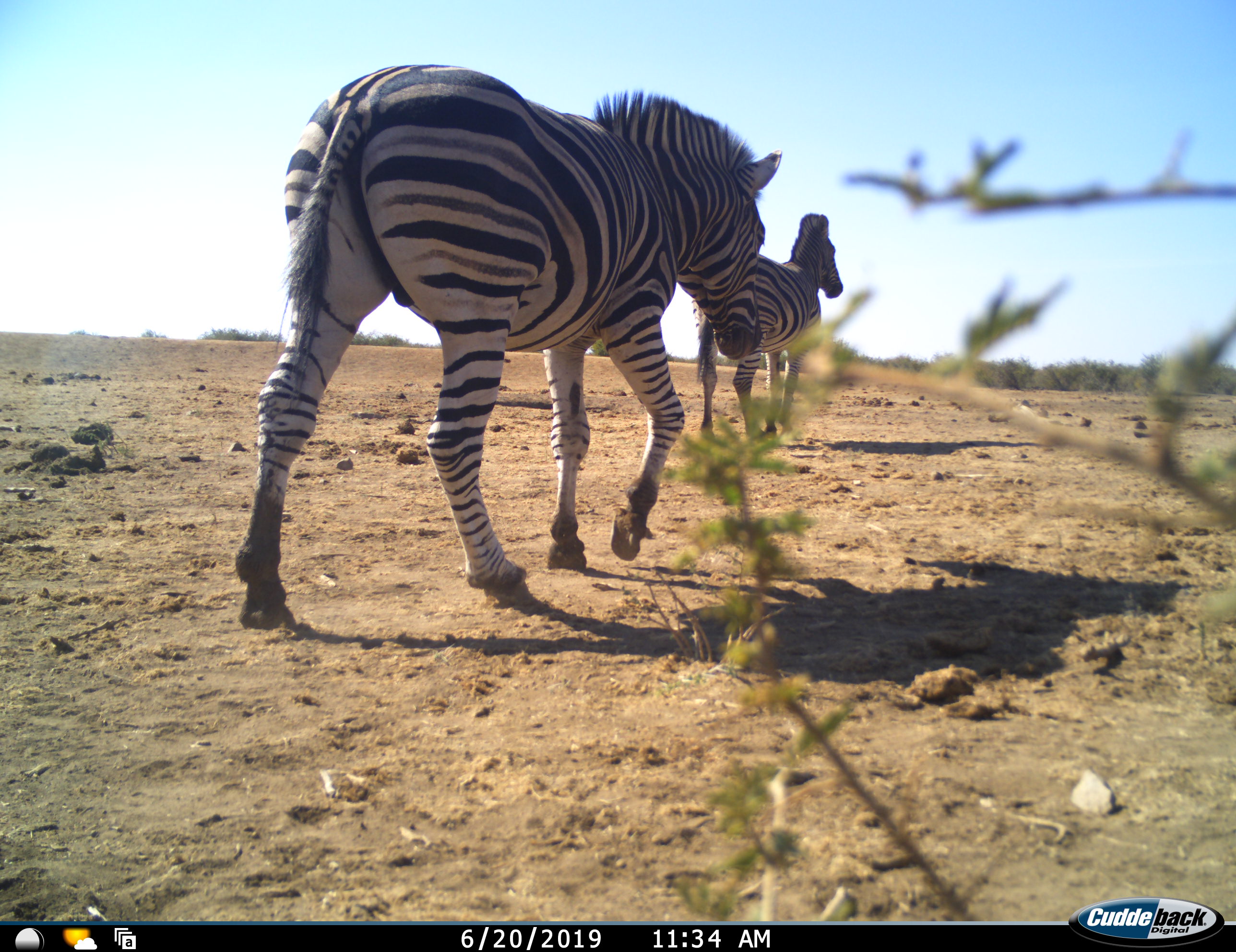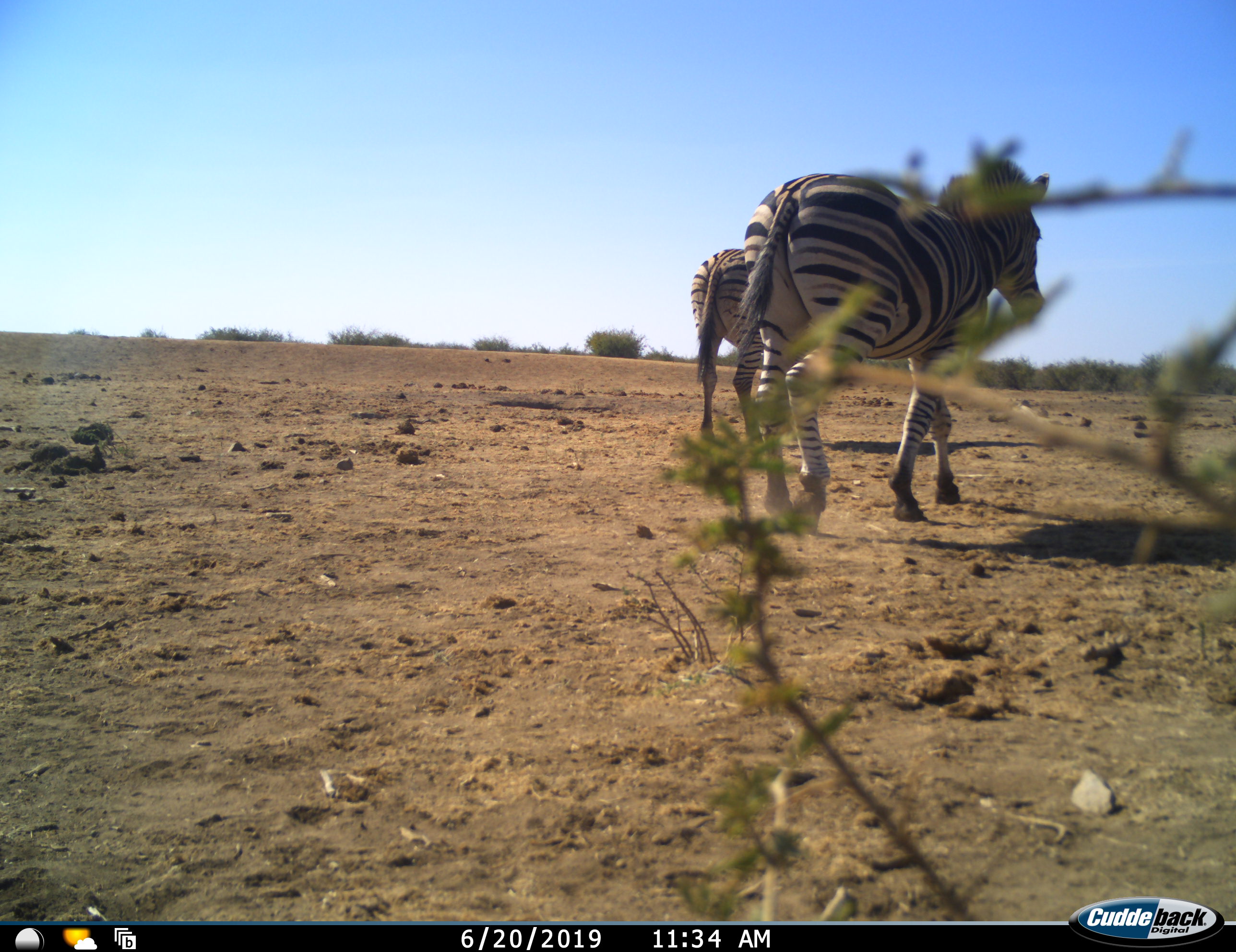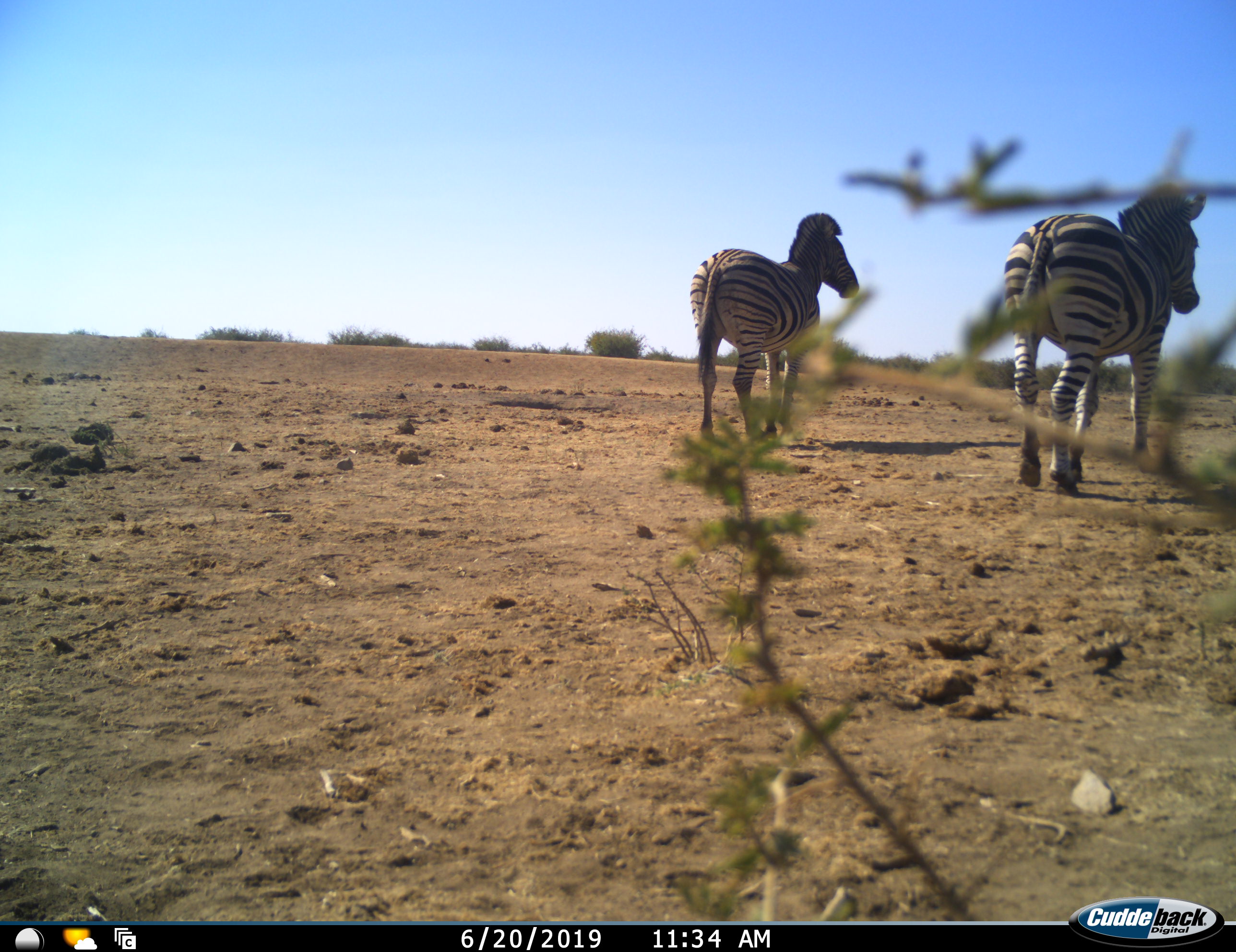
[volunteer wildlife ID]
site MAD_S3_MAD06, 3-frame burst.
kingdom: Animalia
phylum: Chordata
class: Mammalia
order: Perissodactyla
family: Equidae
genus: Equus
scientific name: Equus quagga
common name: plains zebra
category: zebraplains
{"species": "zebraplains (plains zebra) (Equus quagga)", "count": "2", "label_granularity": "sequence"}